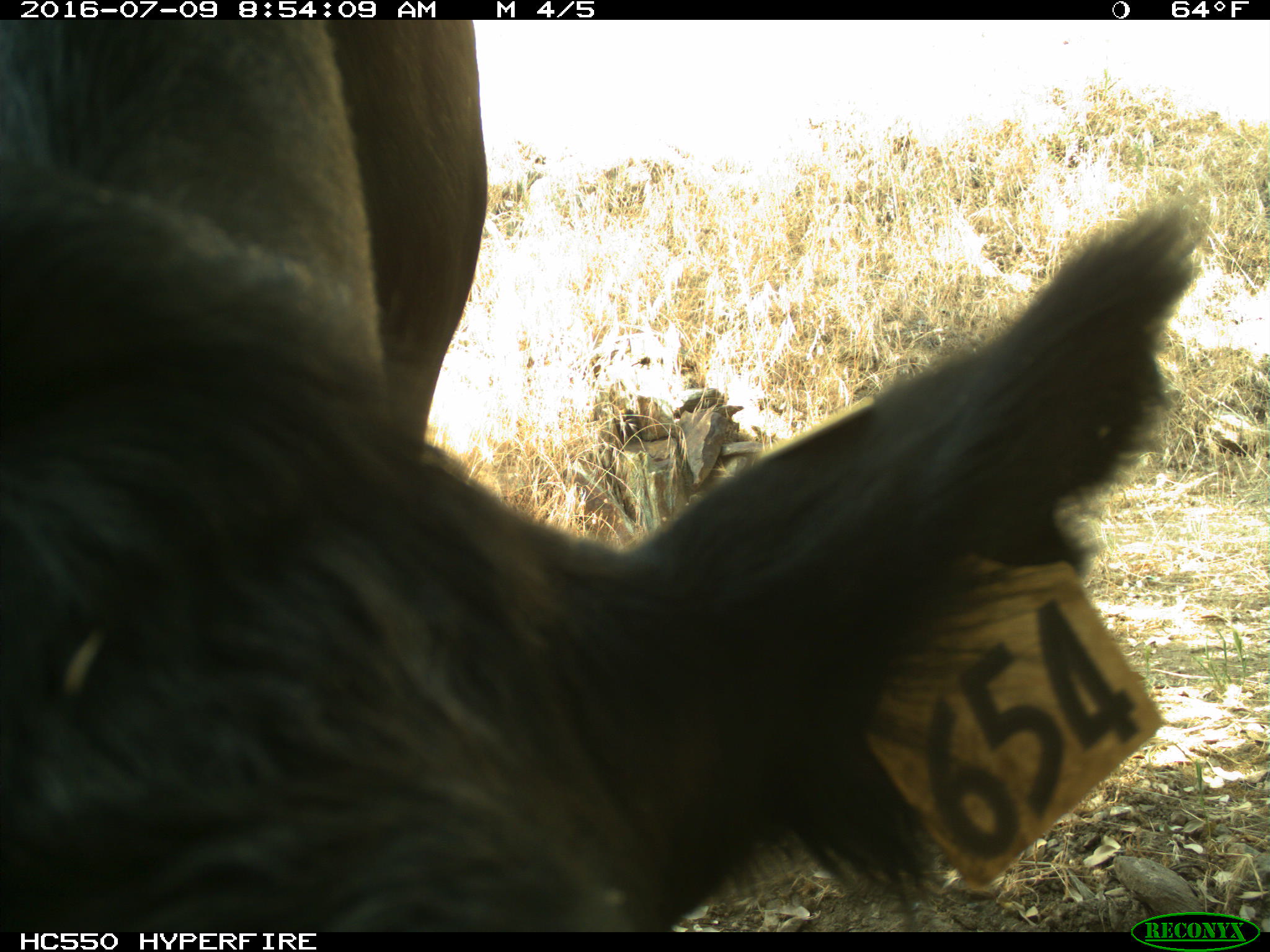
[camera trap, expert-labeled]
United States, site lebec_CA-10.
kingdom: Animalia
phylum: Chordata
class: Mammalia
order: Artiodactyla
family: Bovidae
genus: Bos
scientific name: Bos taurus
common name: domestic cow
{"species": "Bos taurus (domestic cow)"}